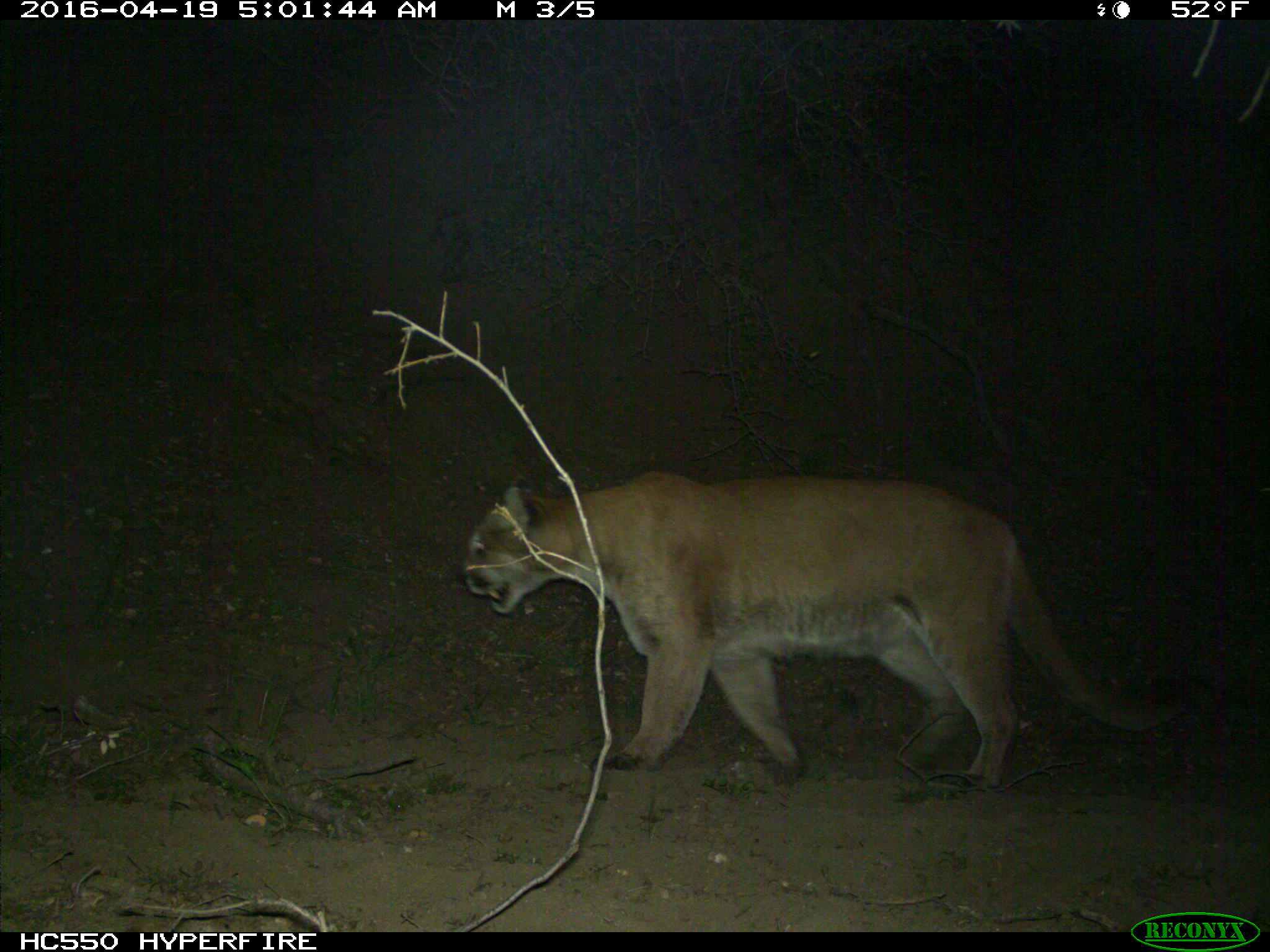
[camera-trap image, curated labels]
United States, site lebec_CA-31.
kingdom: Animalia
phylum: Chordata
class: Mammalia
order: Carnivora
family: Felidae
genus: Puma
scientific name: Puma concolor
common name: mountain lion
Puma concolor (mountain lion).